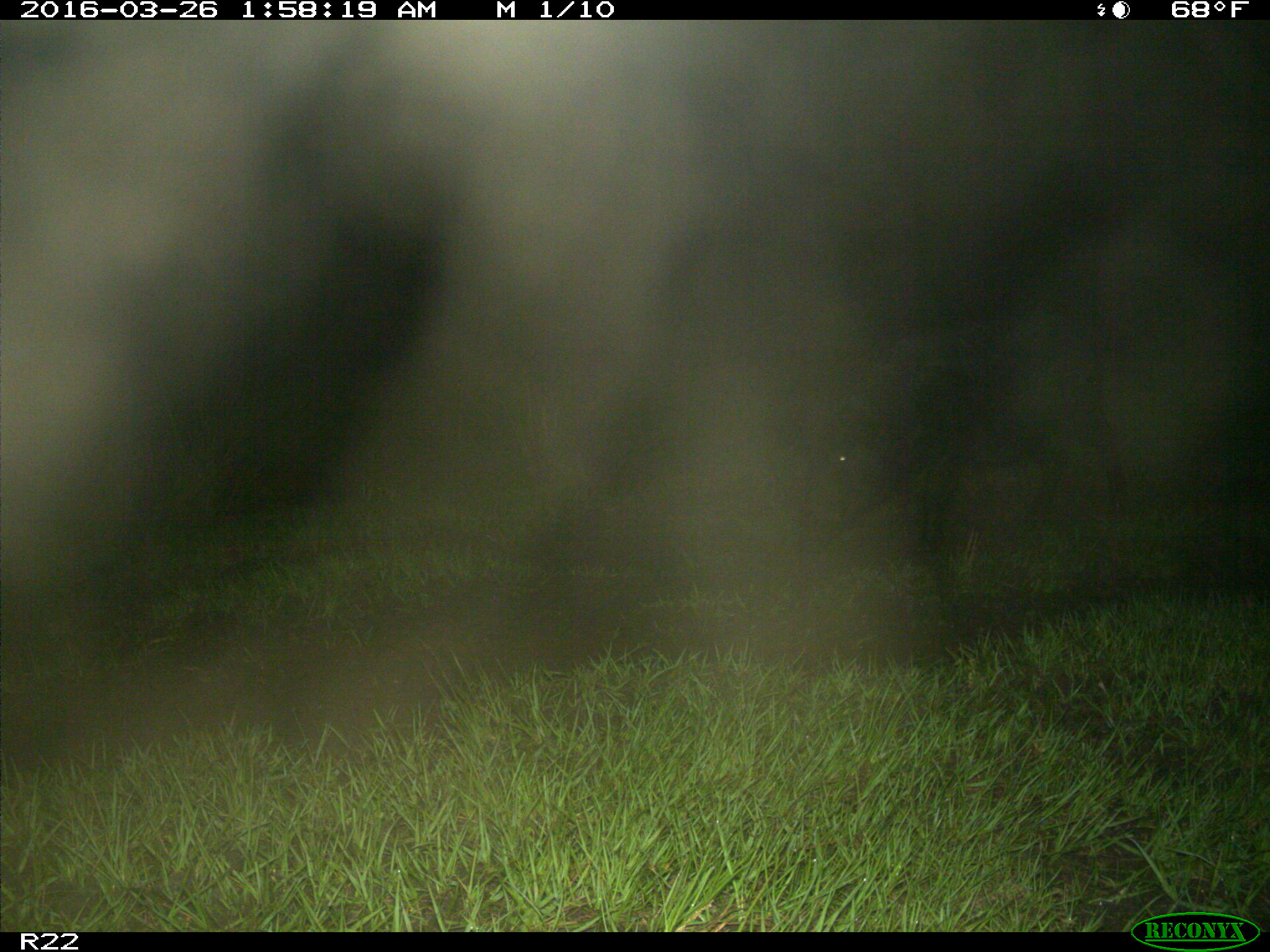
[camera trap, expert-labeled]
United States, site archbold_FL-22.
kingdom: Animalia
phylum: Chordata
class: Mammalia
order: Artiodactyla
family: Suidae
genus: Sus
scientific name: Sus scrofa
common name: wild boar